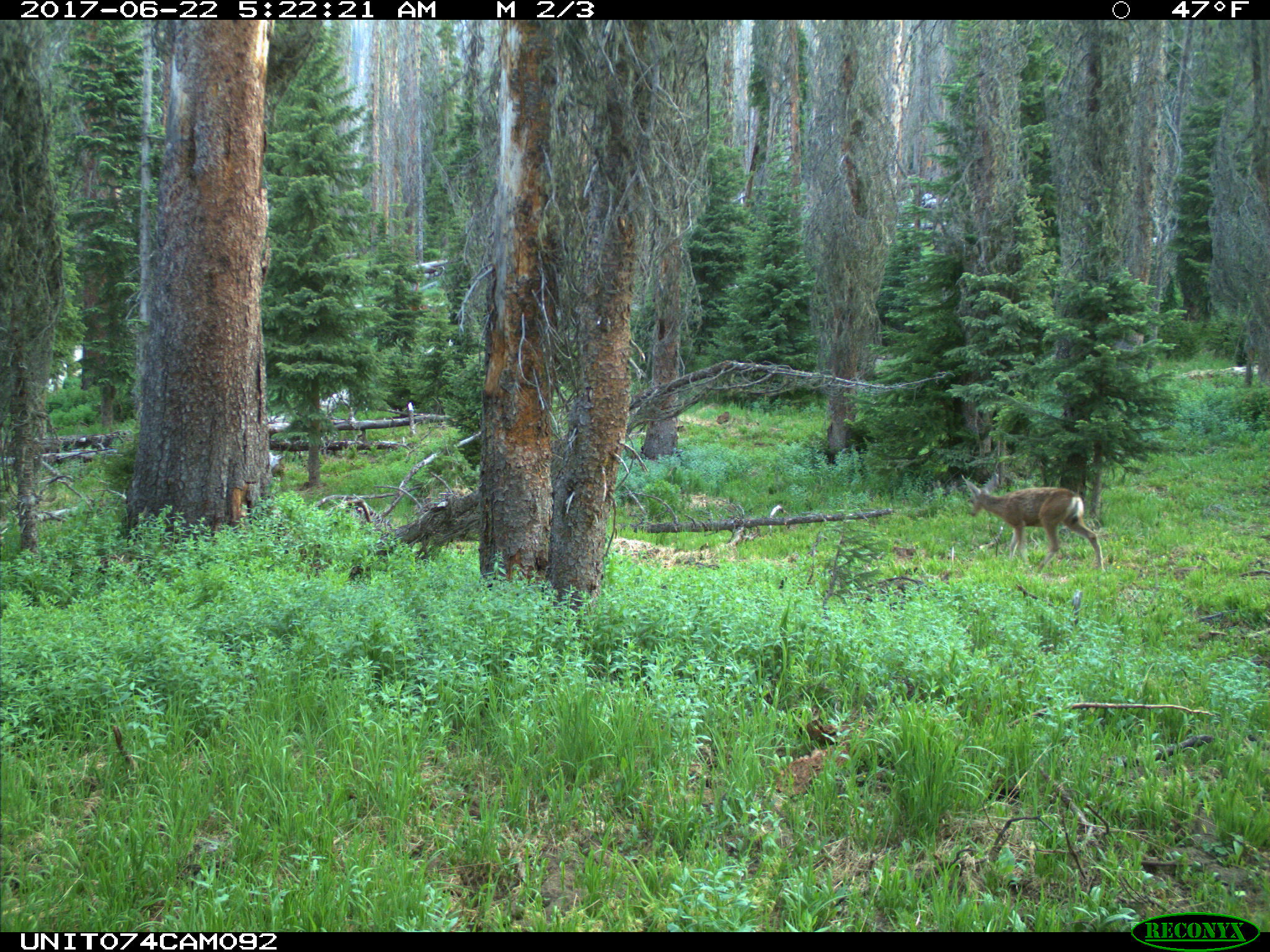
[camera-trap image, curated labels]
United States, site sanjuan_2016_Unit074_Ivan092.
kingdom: Animalia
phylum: Chordata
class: Mammalia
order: Artiodactyla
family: Cervidae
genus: Odocoileus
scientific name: Odocoileus hemionus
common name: mule deer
Odocoileus hemionus (mule deer).